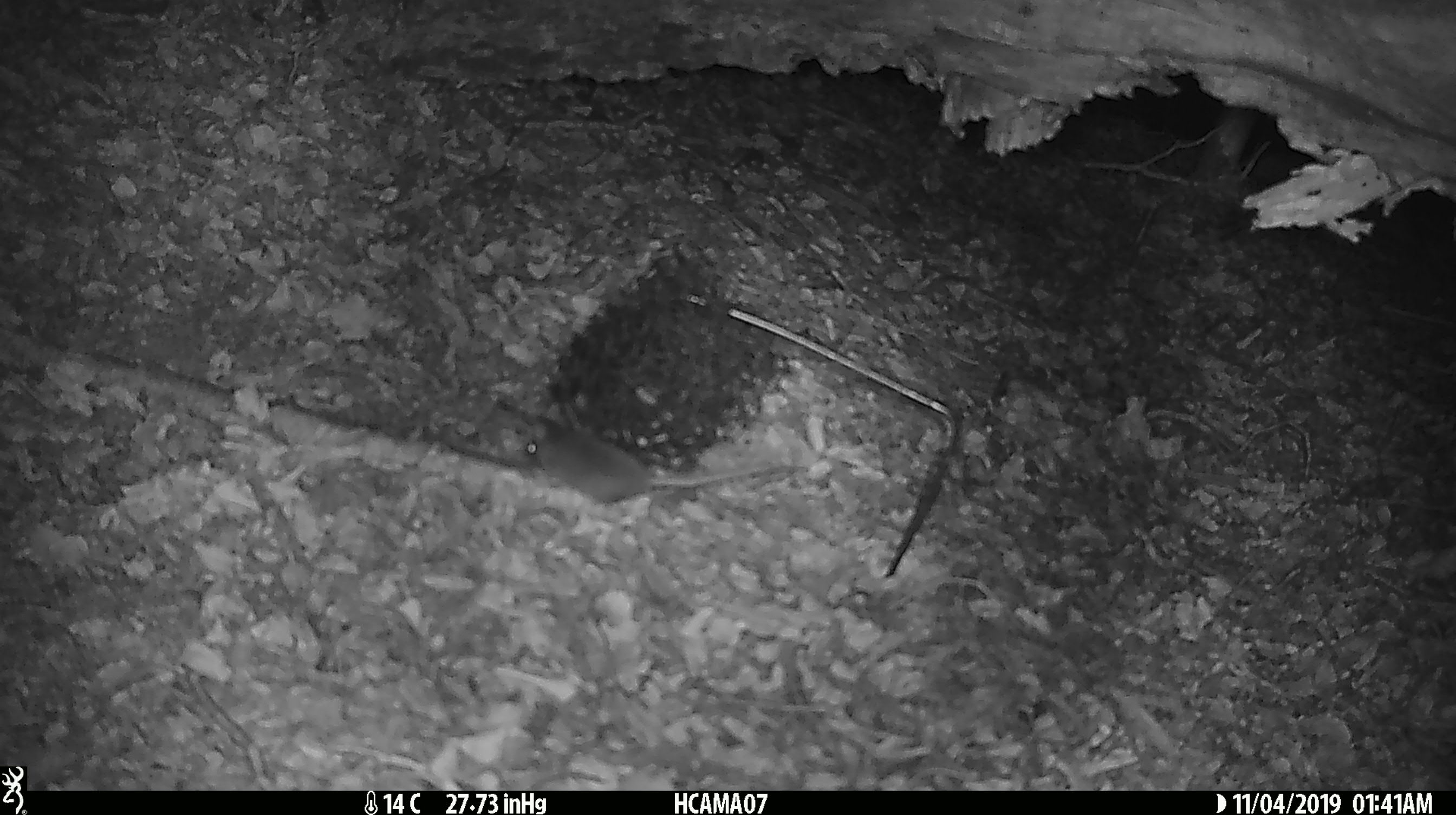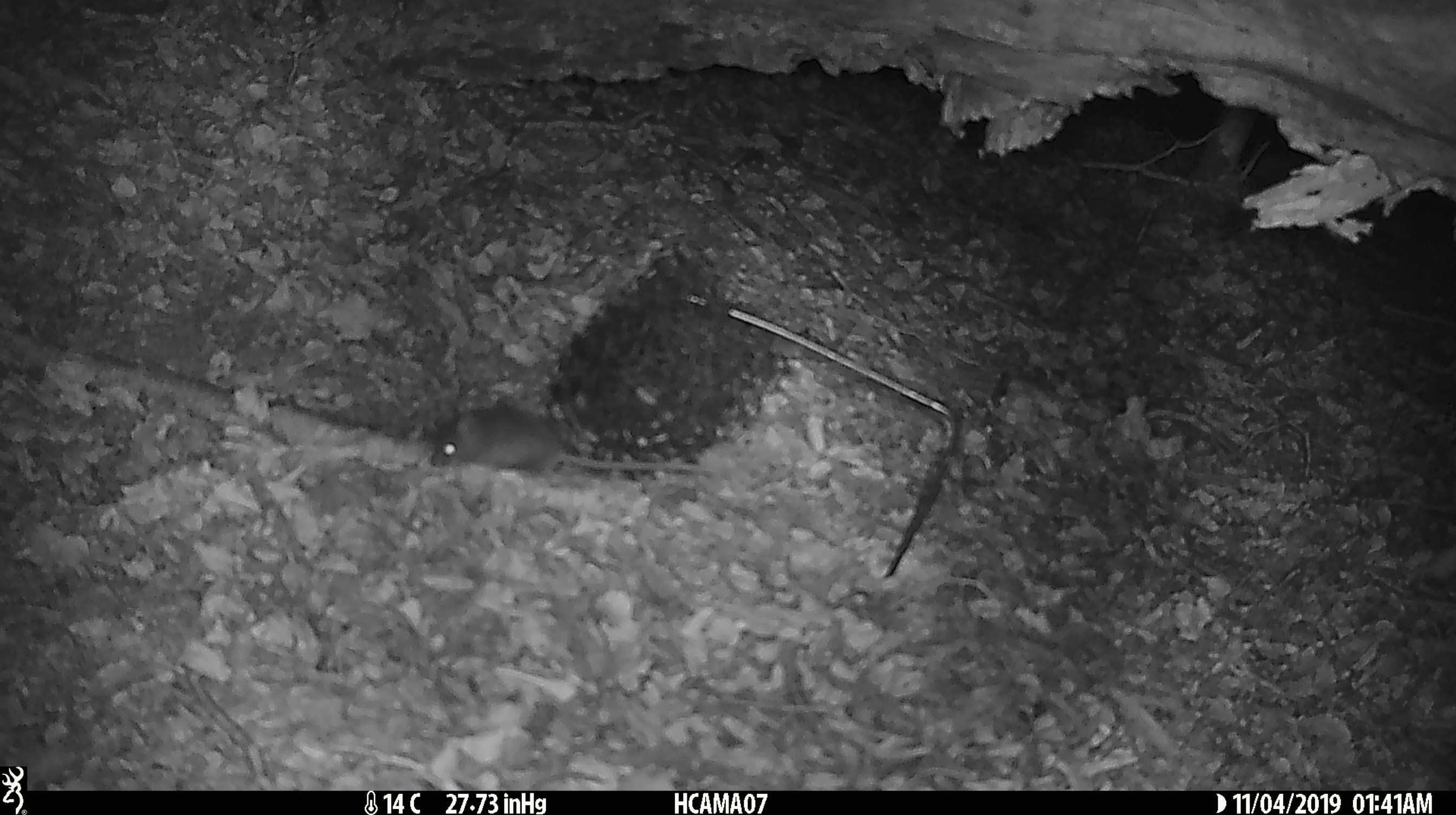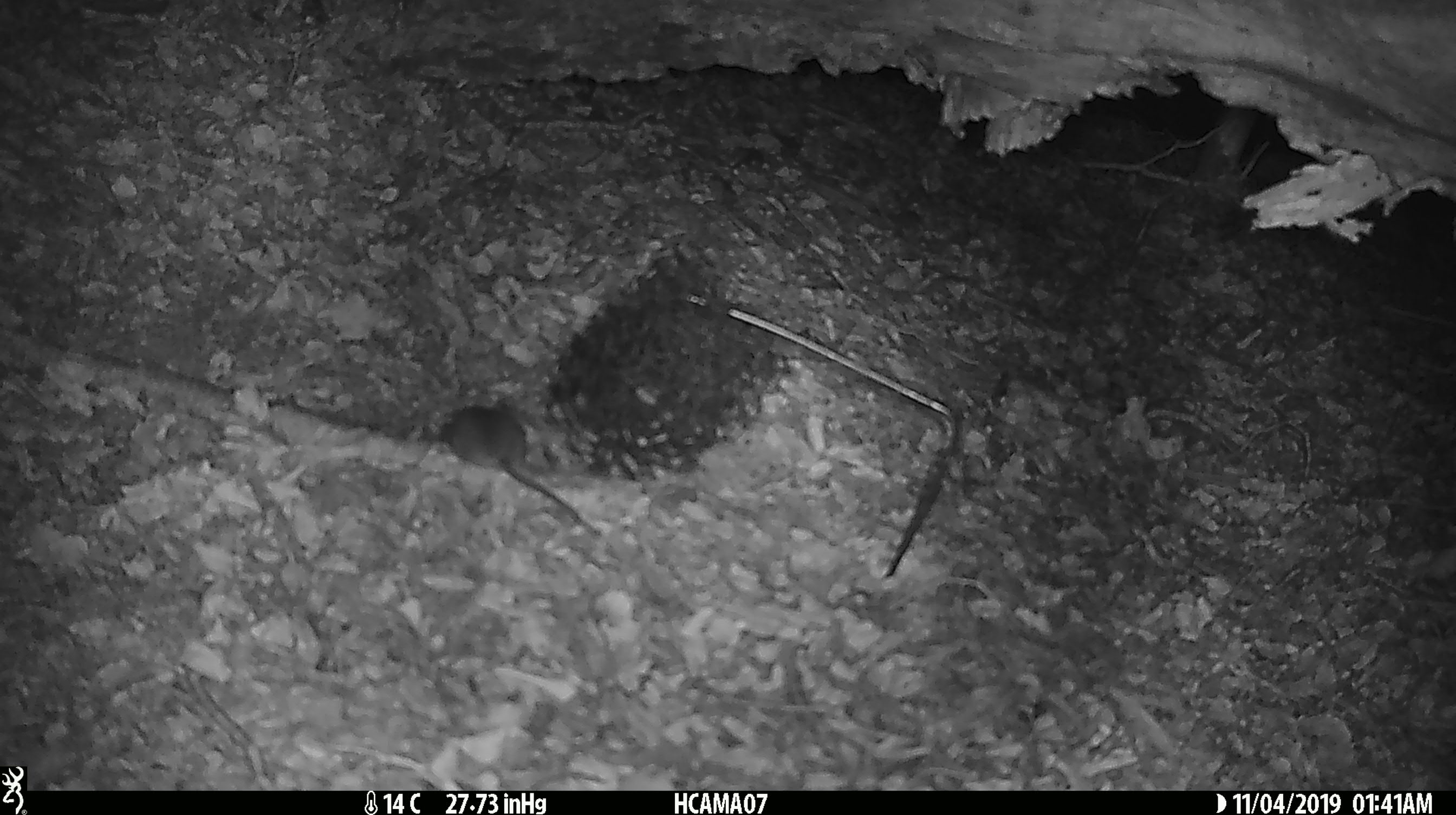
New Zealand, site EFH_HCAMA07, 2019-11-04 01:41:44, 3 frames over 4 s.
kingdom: Animalia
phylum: Chordata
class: Mammalia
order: Rodentia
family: Muridae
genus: Mus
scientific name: Mus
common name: mouse